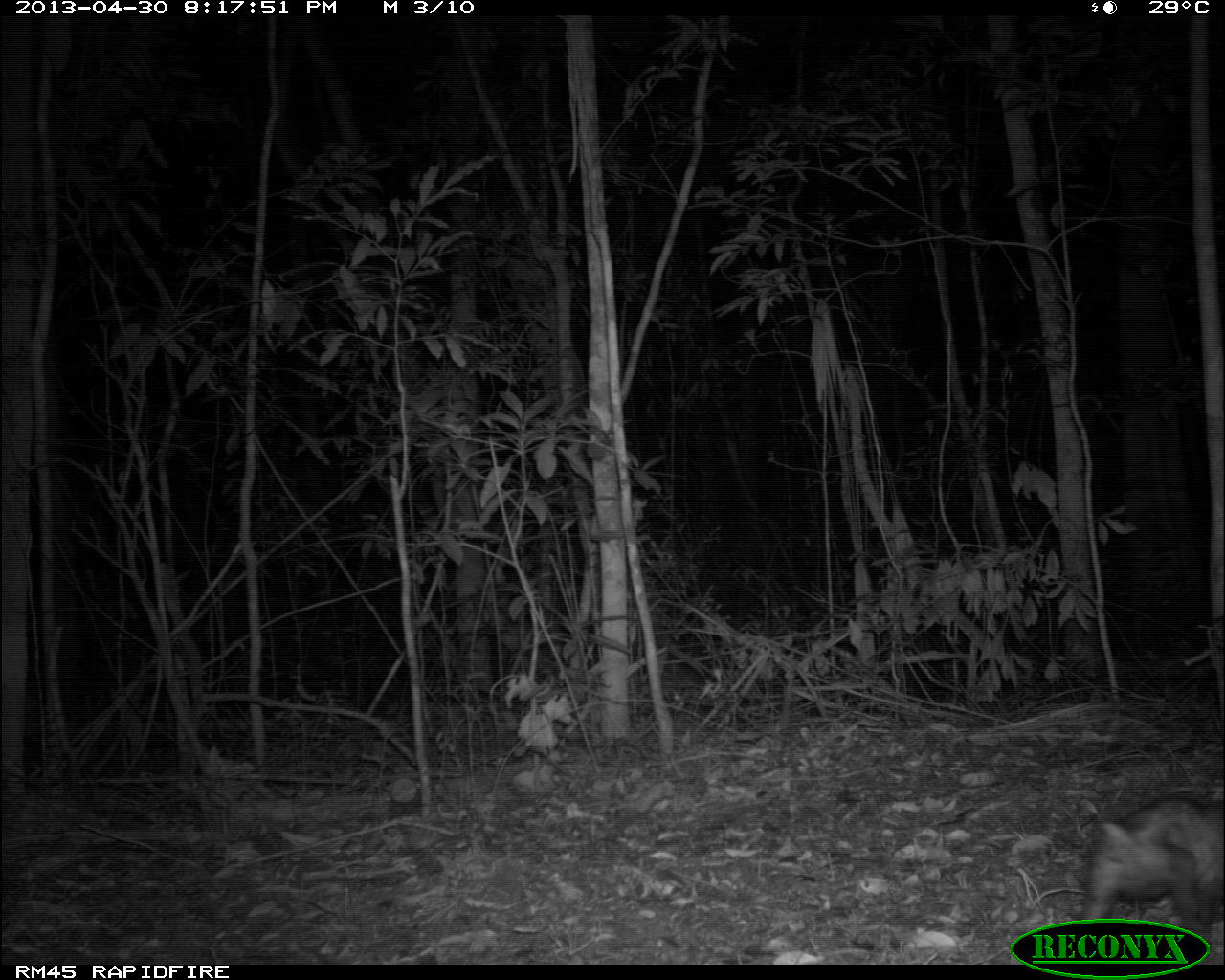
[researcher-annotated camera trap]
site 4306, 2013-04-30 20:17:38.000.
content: unidentified animal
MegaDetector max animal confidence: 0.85